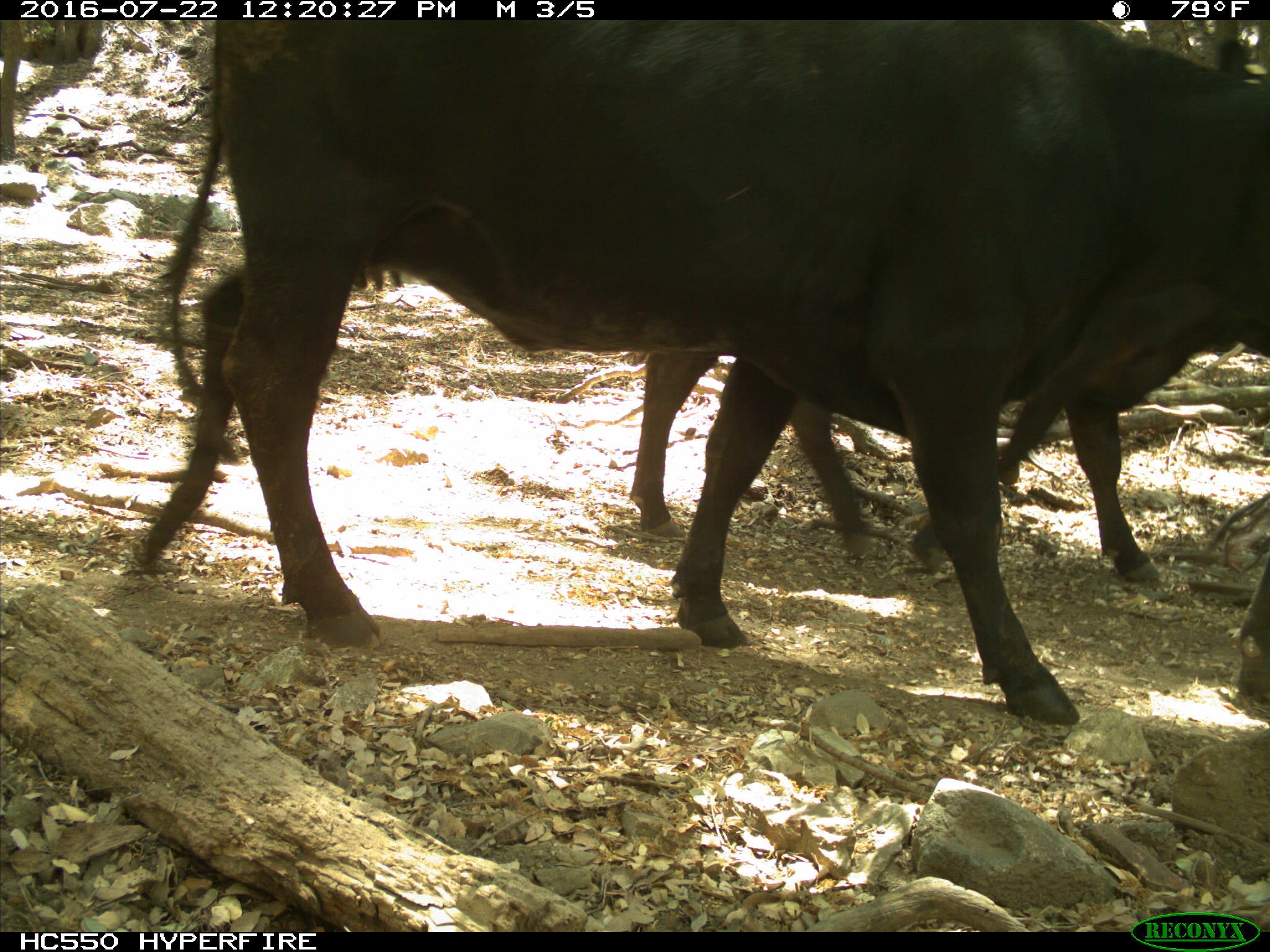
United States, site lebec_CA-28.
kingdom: Animalia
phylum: Chordata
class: Mammalia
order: Artiodactyla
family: Bovidae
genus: Bos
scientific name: Bos taurus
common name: domestic cow